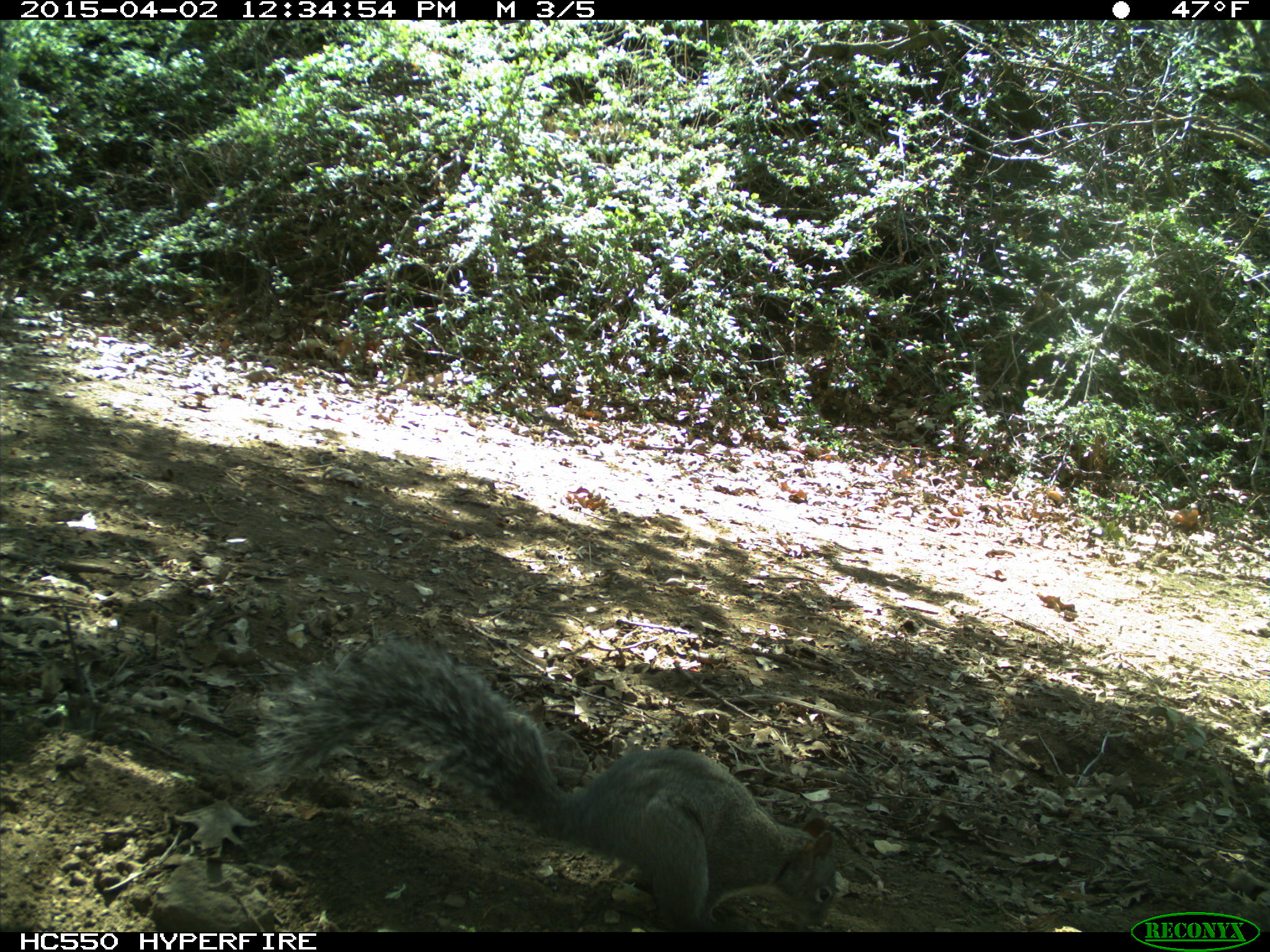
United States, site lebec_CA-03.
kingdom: Animalia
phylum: Chordata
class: Mammalia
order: Rodentia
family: Sciuridae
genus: Sciurus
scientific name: Sciurus carolinensis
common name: eastern gray squirrel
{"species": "Sciurus carolinensis (eastern gray squirrel)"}